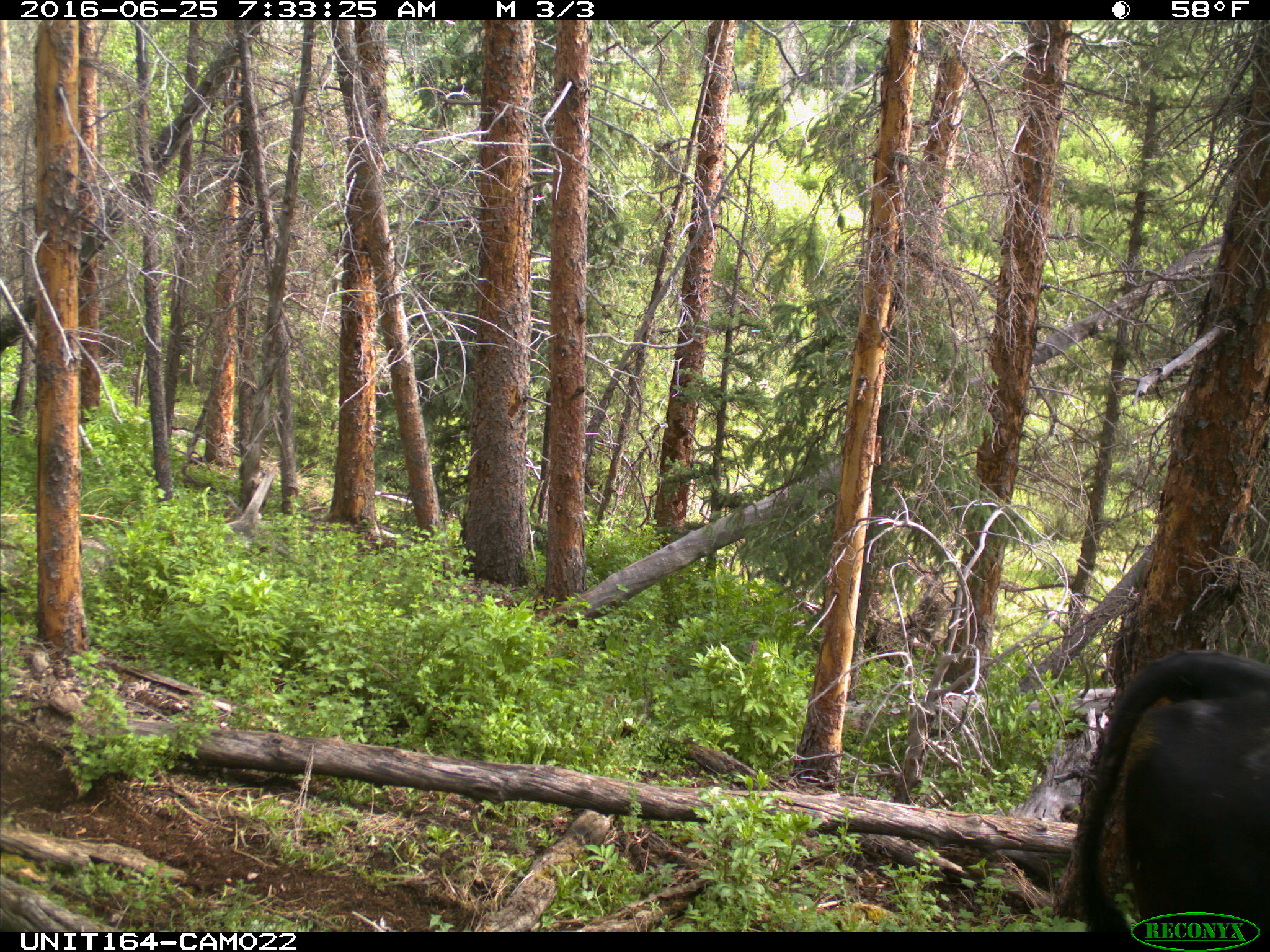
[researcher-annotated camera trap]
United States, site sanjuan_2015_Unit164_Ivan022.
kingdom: Animalia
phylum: Chordata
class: Mammalia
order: Artiodactyla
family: Bovidae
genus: Bos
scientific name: Bos taurus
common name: domestic cow